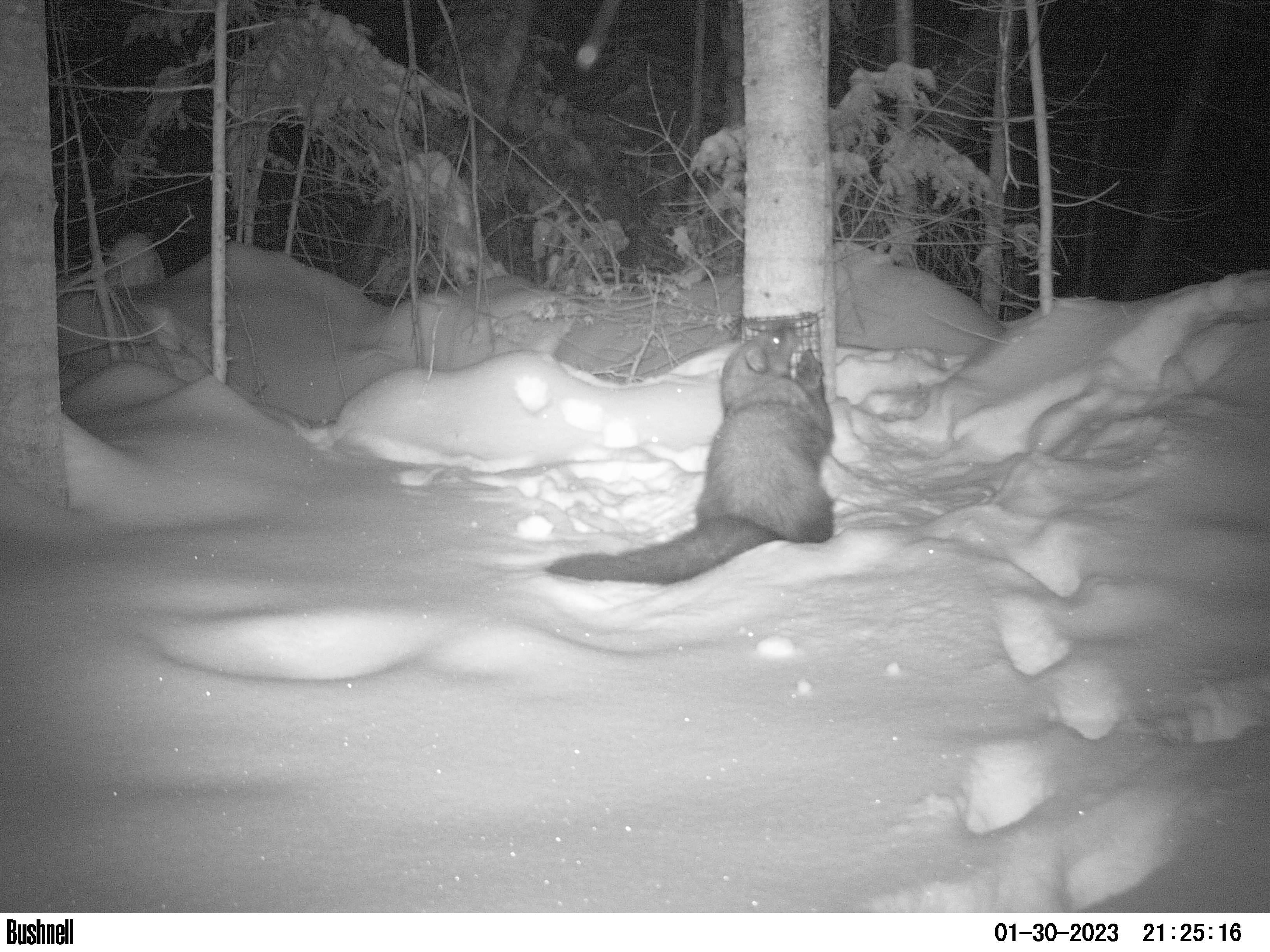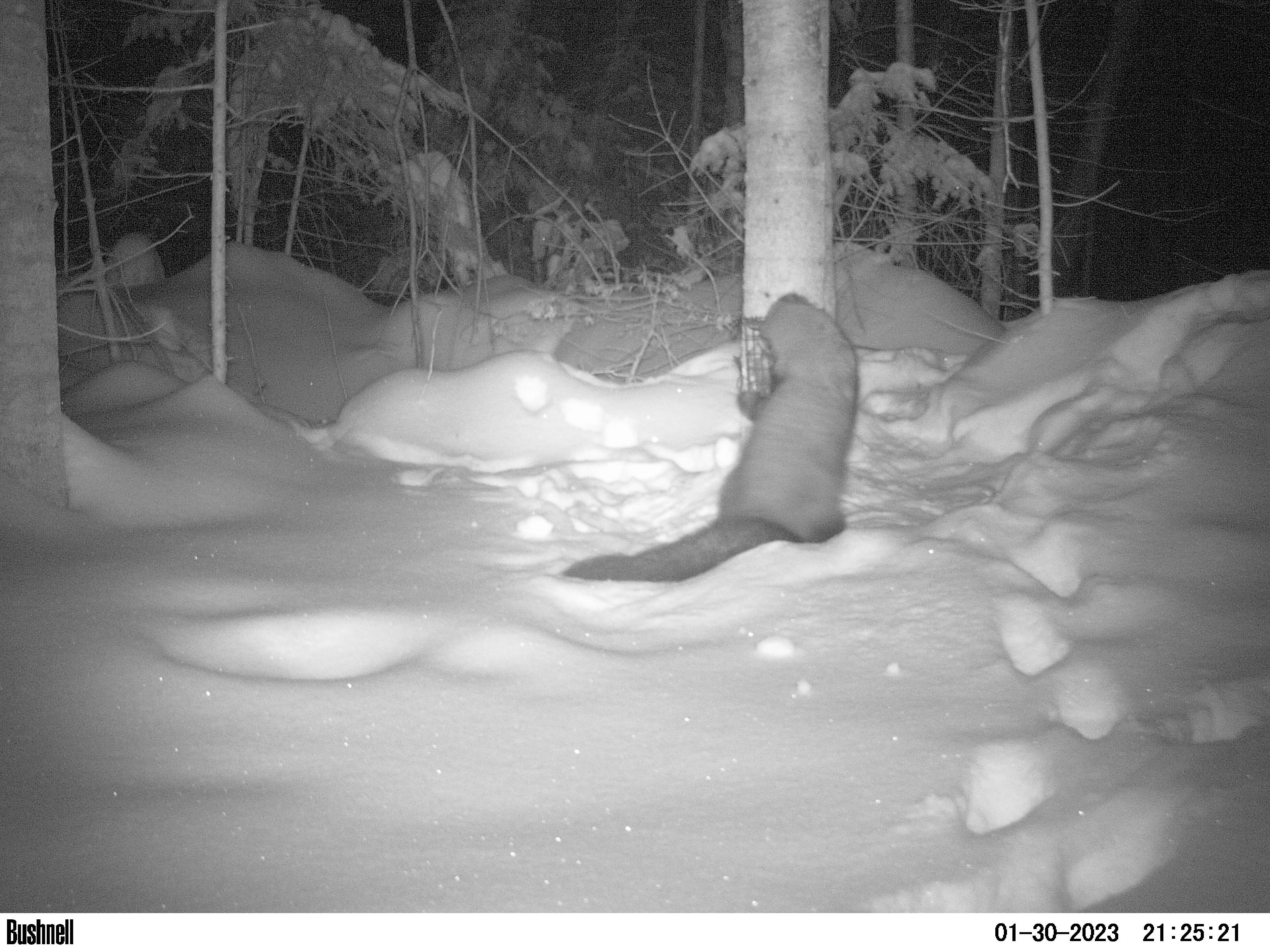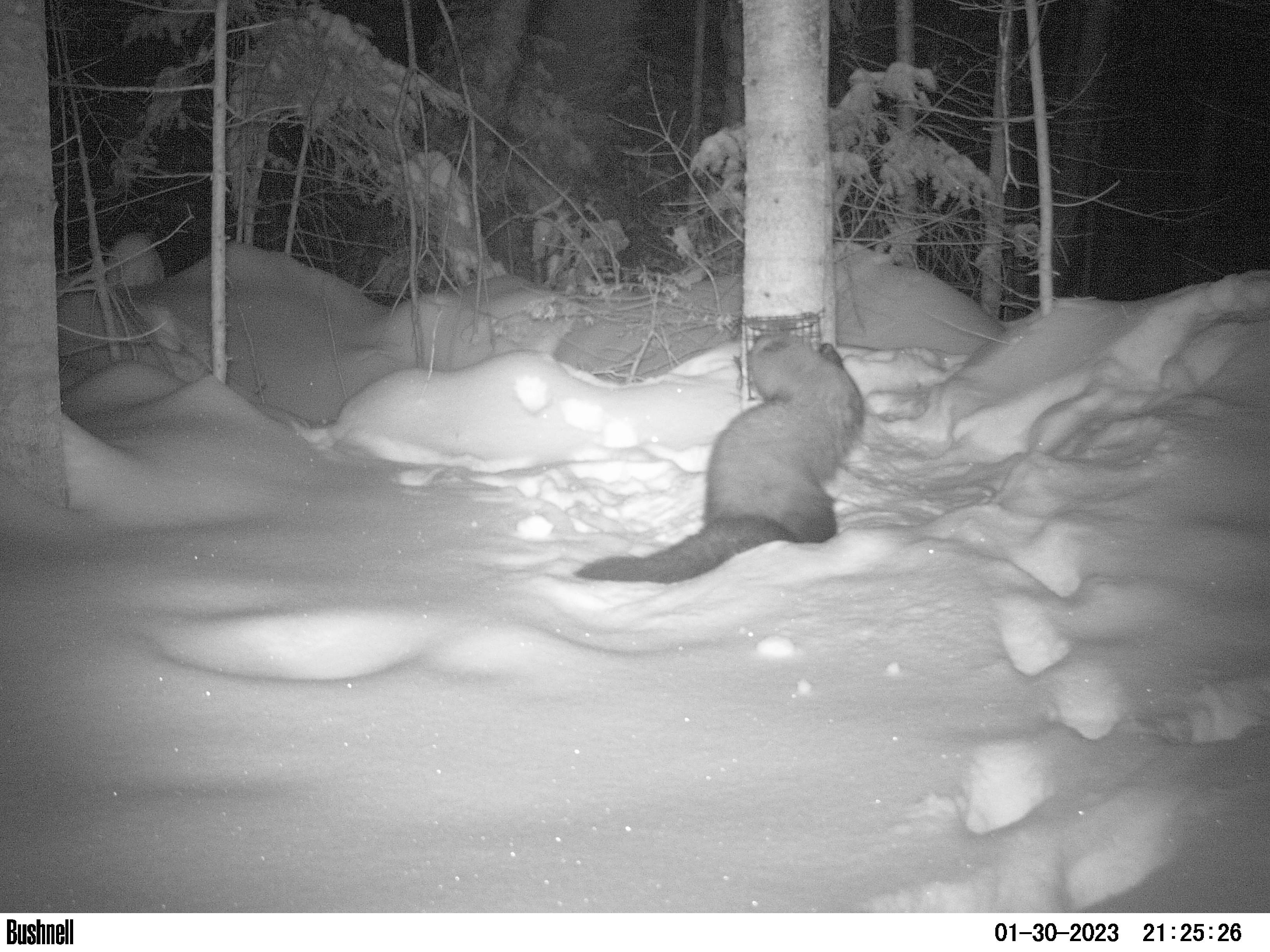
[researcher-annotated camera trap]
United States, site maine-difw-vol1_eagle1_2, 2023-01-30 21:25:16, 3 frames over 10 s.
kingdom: Animalia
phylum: Chordata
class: Mammalia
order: Carnivora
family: Mustelidae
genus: Pekania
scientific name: Pekania pennanti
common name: fisher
Fisher (Pekania pennanti).